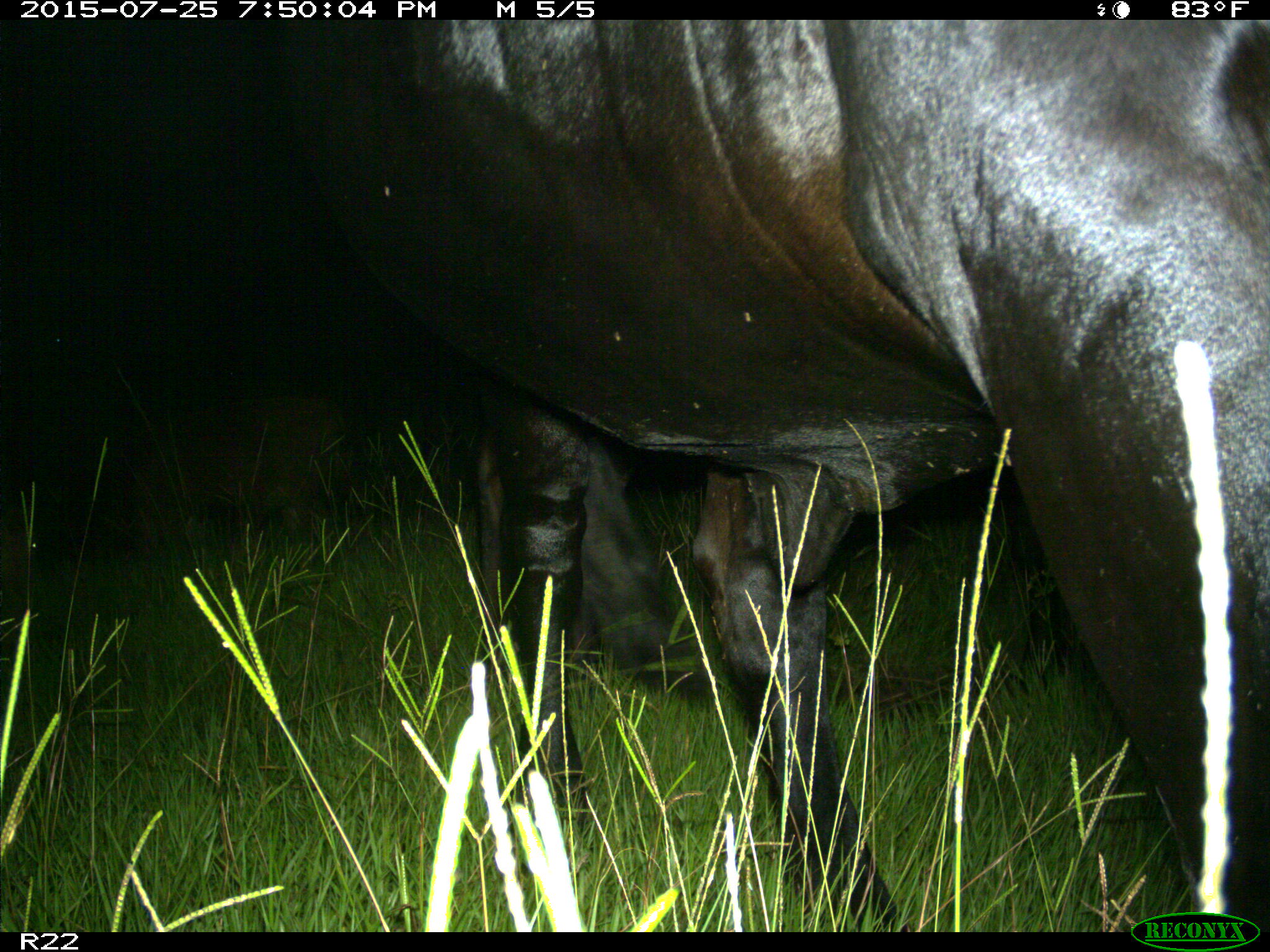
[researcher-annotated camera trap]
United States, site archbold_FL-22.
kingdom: Animalia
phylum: Chordata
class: Mammalia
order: Artiodactyla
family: Bovidae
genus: Bos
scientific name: Bos taurus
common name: domestic cow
Bos taurus (domestic cow).